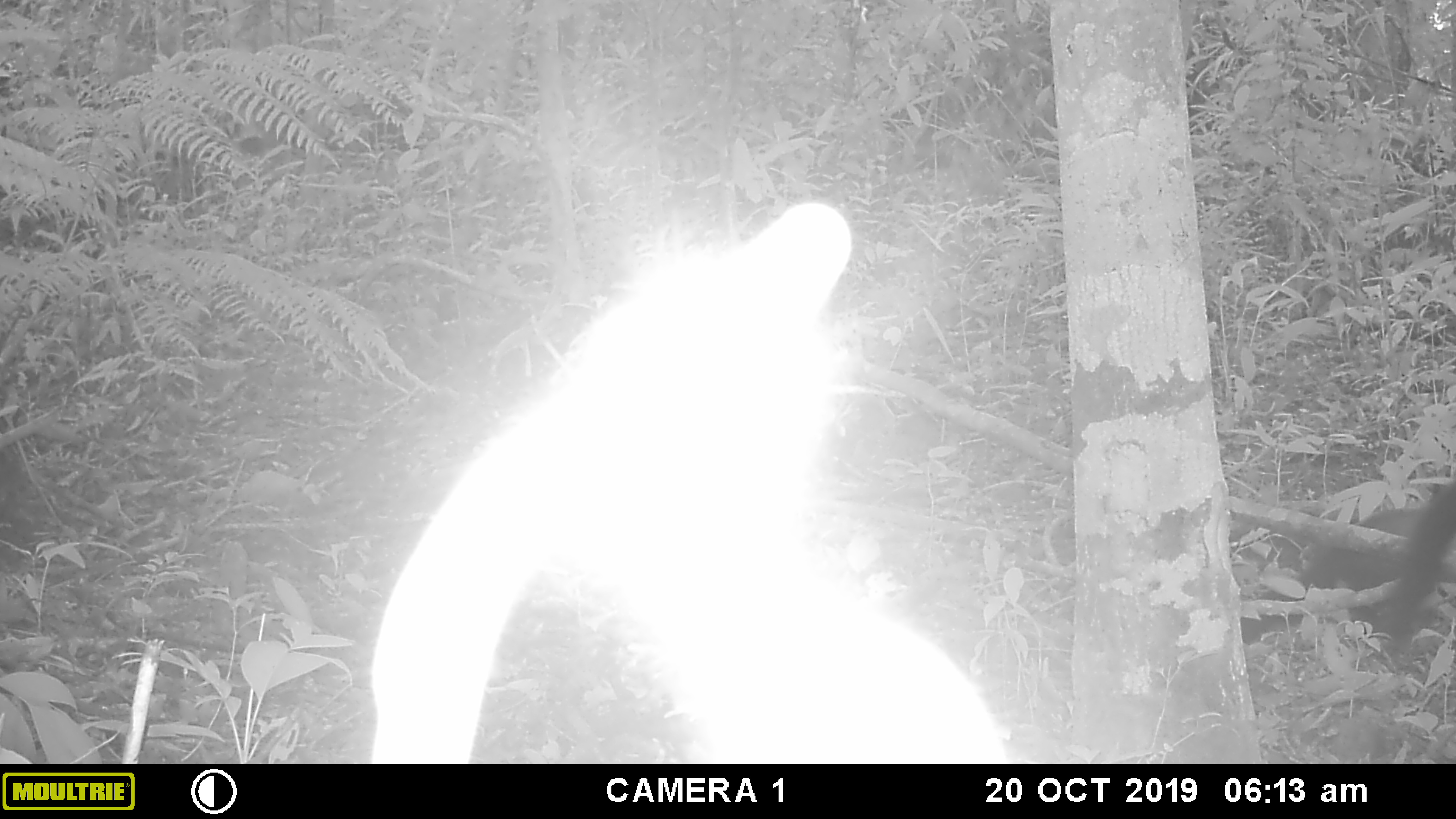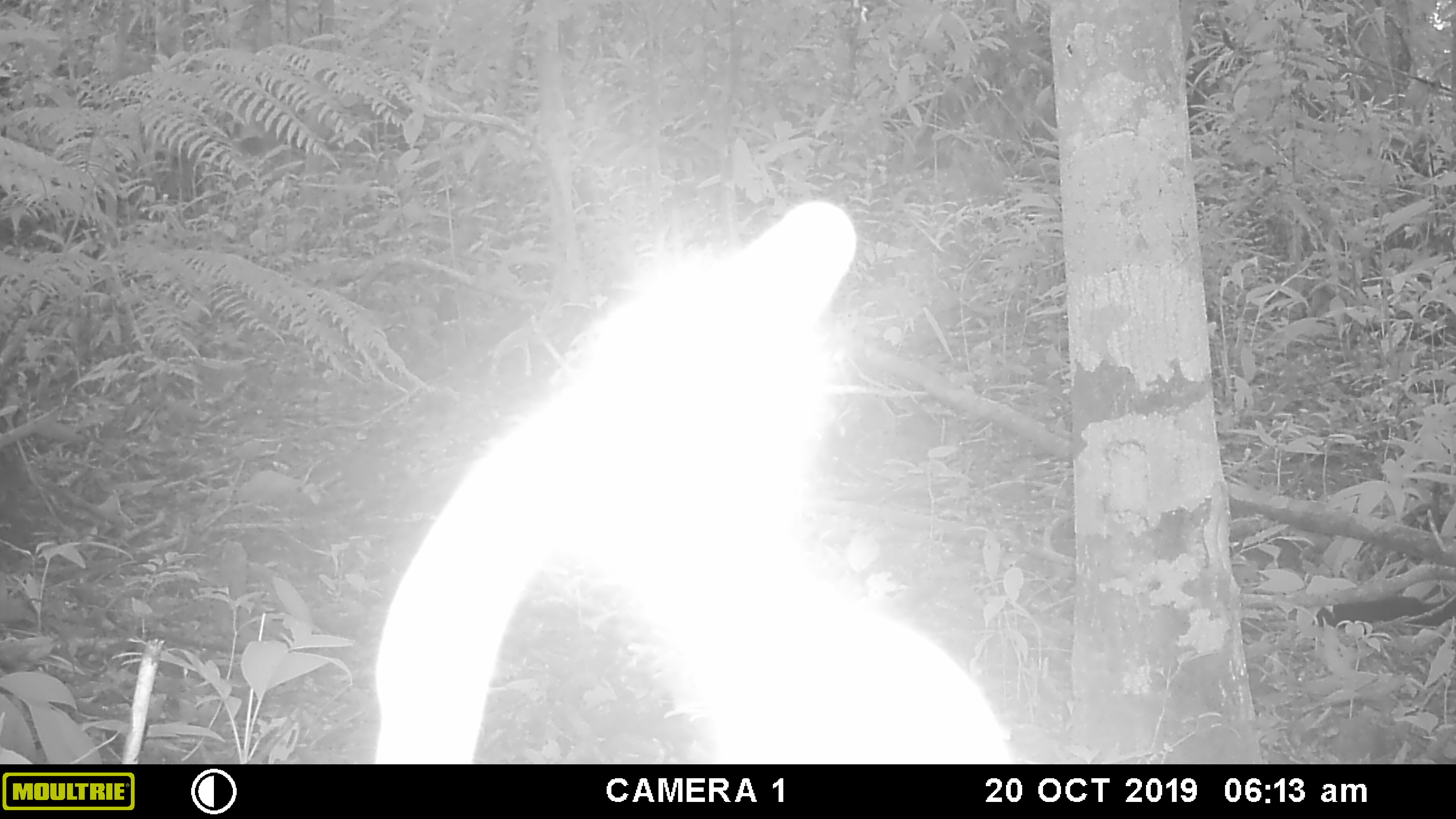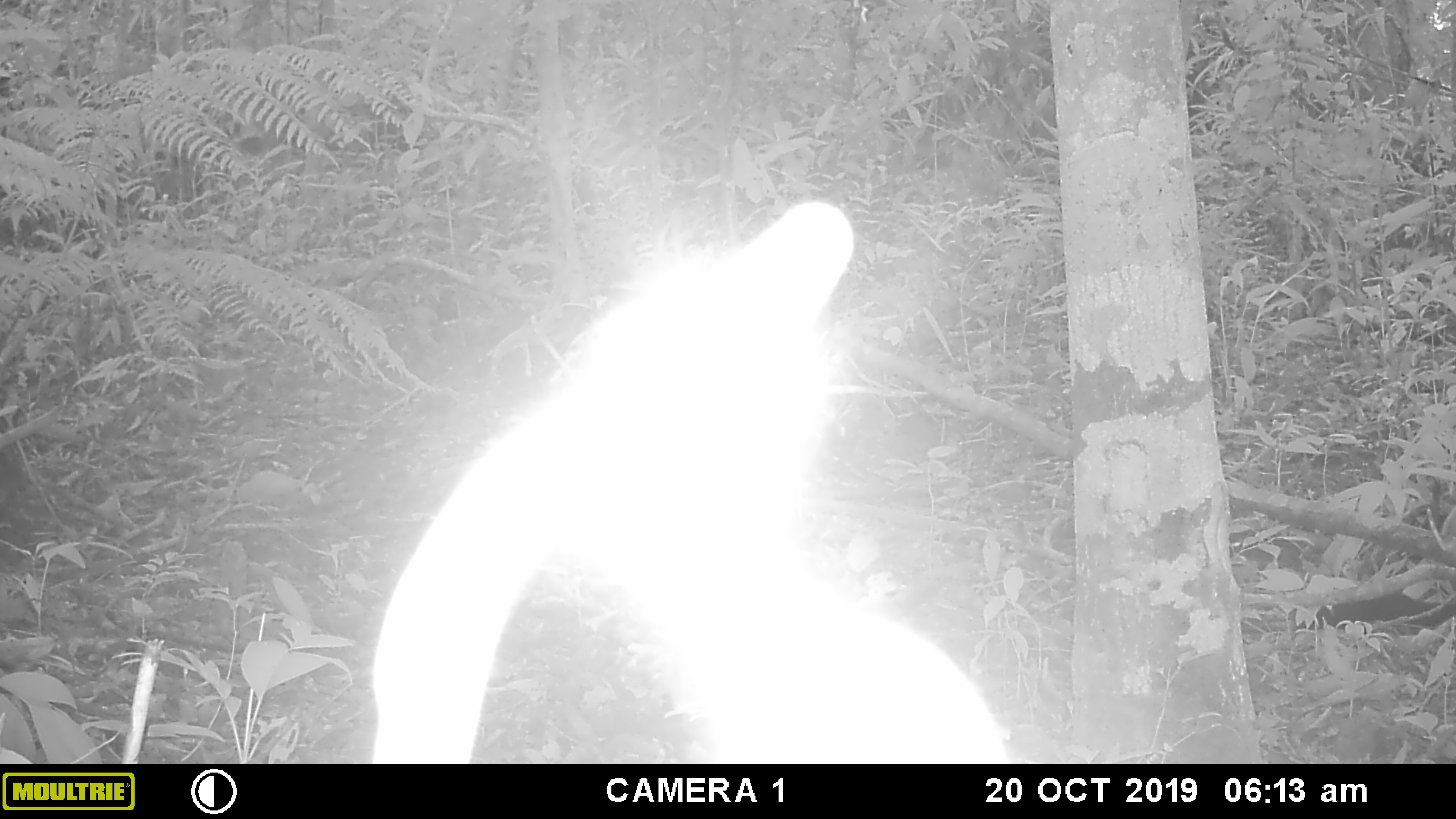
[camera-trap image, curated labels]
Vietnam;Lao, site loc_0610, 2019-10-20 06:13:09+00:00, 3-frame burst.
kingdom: Animalia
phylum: Chordata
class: Mammalia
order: Carnivora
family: Mustelidae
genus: Martes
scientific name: Martes flavigula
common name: yellow-throated marten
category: yellow throated marten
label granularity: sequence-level